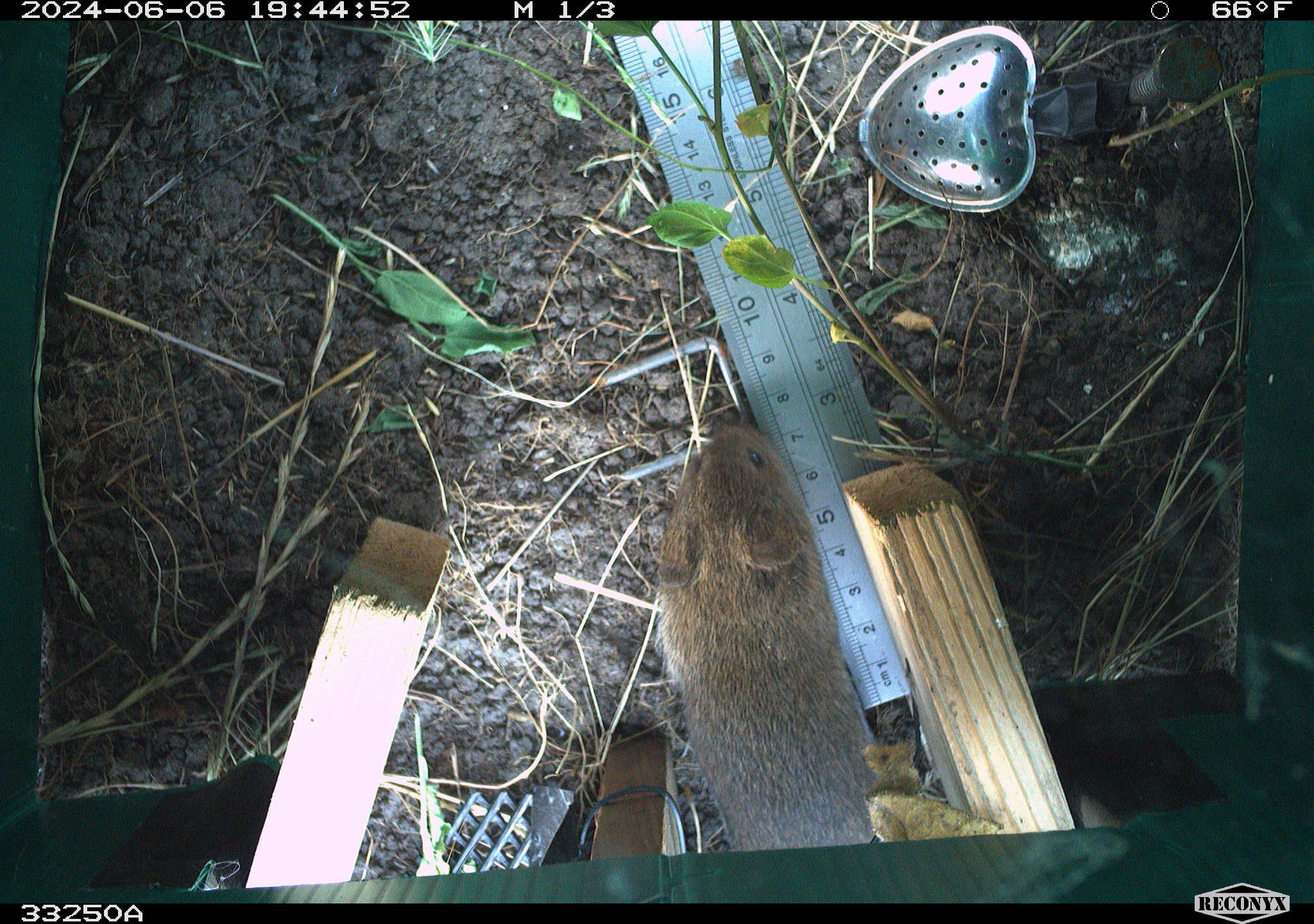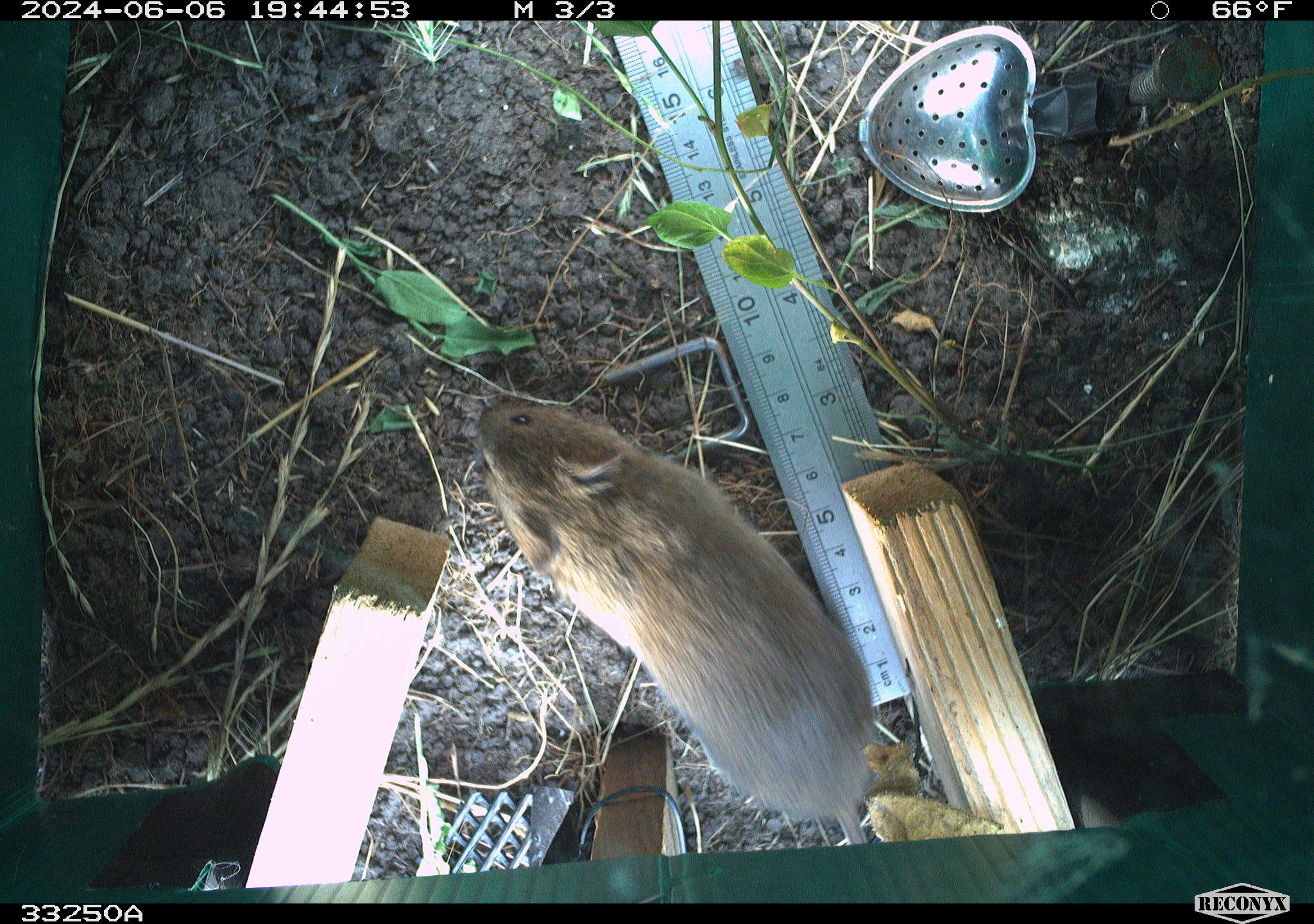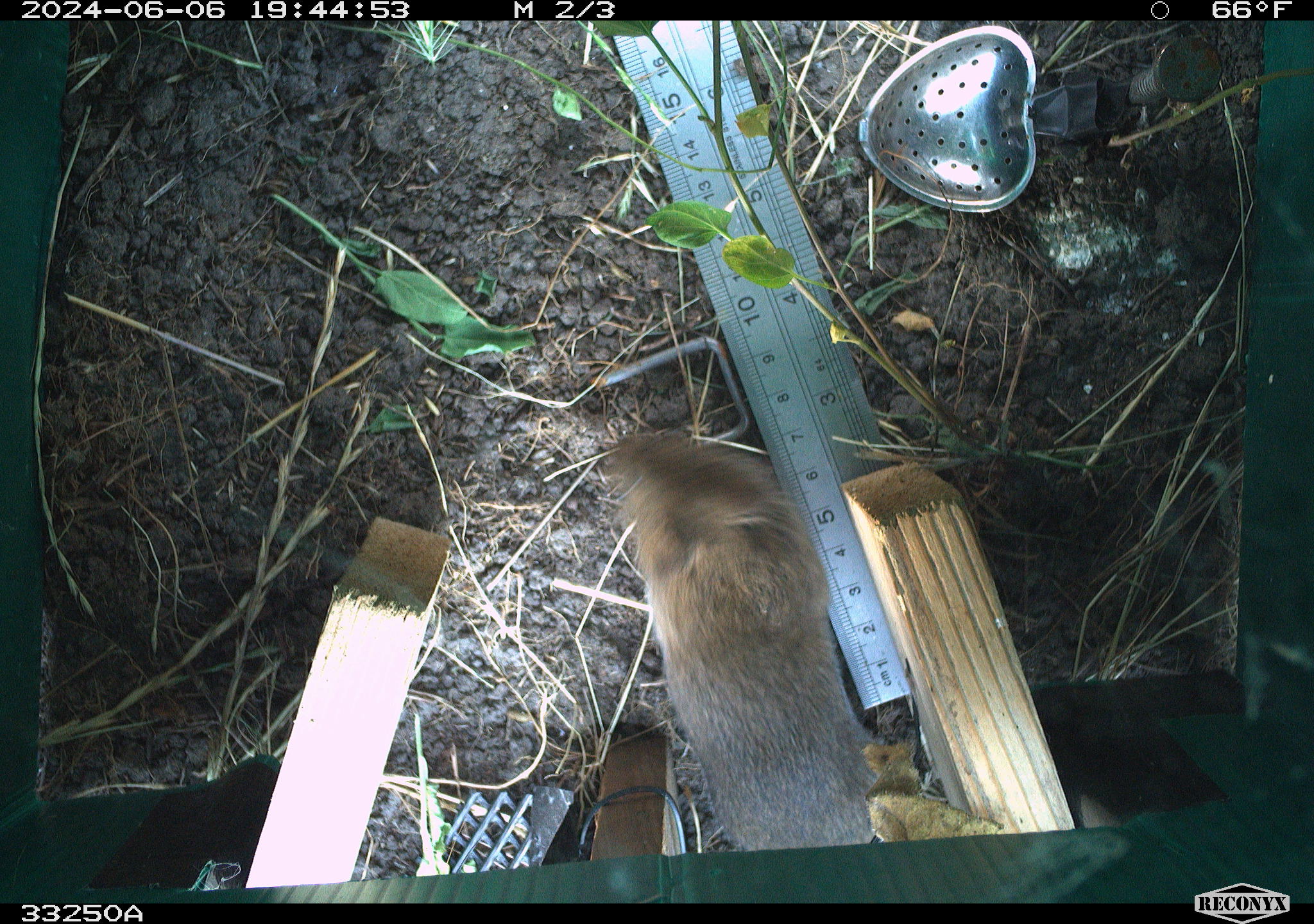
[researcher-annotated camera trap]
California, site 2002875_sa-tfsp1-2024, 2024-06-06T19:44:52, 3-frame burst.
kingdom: Animalia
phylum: Chordata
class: Mammalia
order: Rodentia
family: Cricetidae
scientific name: Arvicolinae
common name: voles, lemmings, and muskrats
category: arvicolinae subfamily